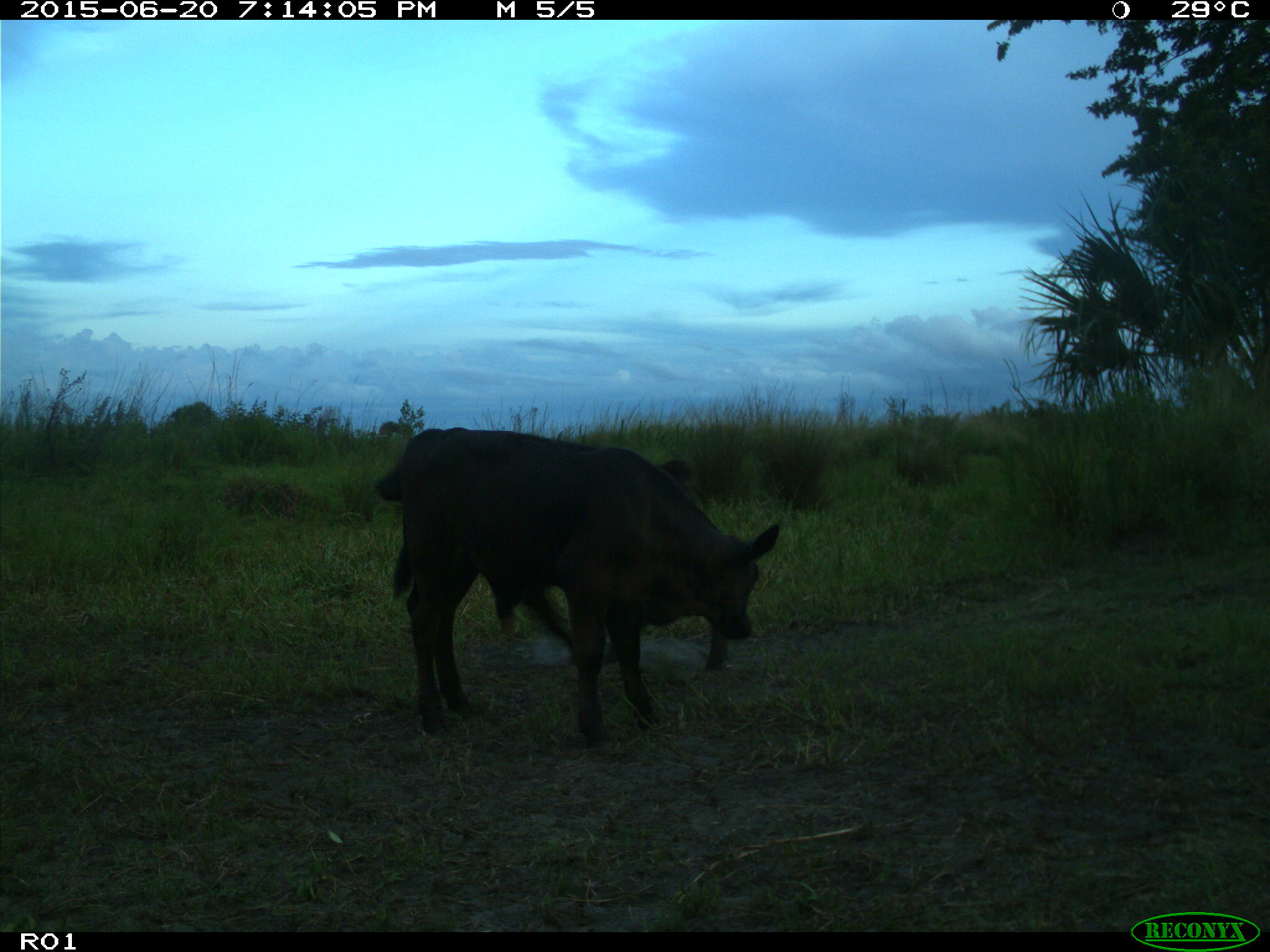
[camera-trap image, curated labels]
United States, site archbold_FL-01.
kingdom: Animalia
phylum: Chordata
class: Mammalia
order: Artiodactyla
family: Bovidae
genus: Bos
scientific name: Bos taurus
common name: domestic cow